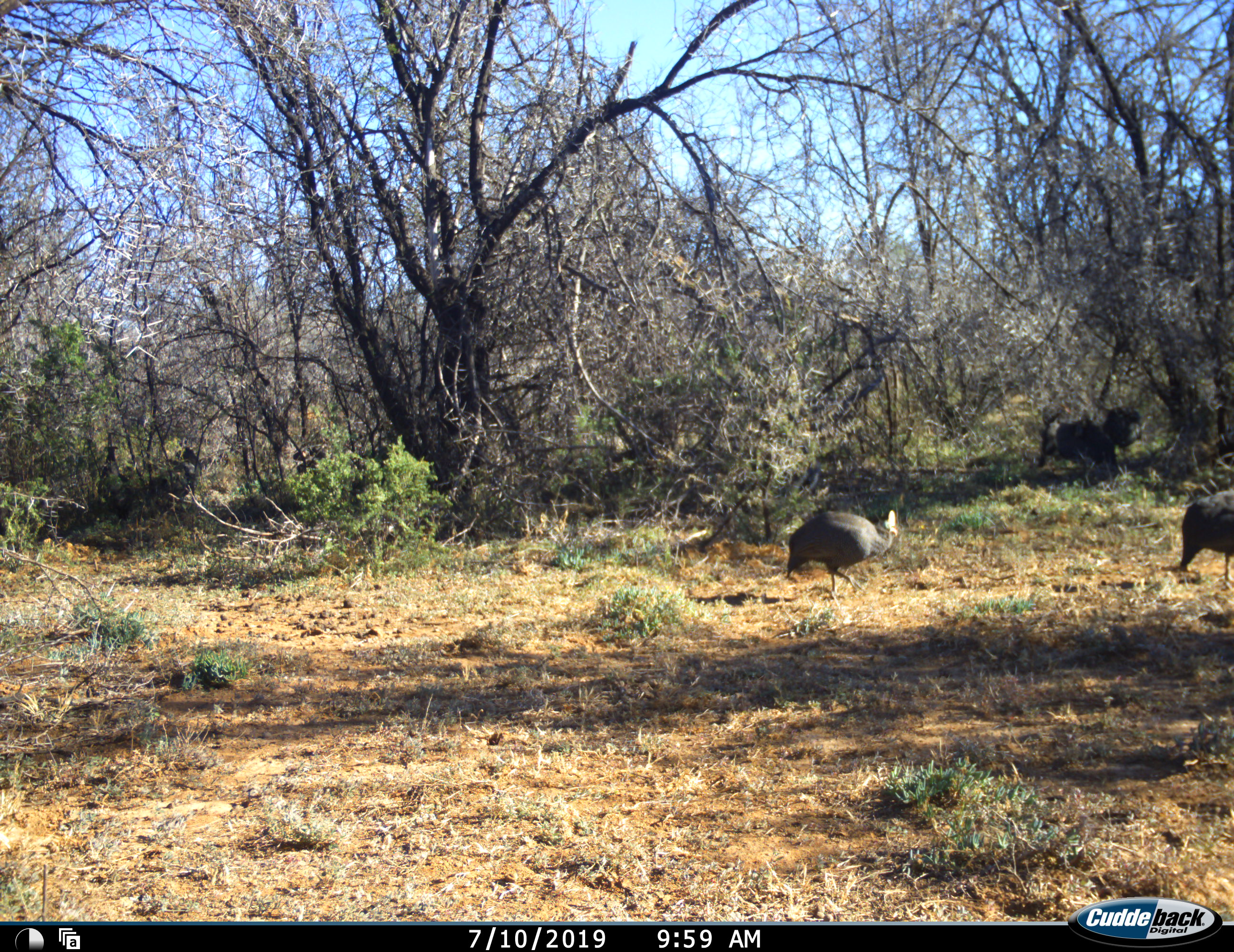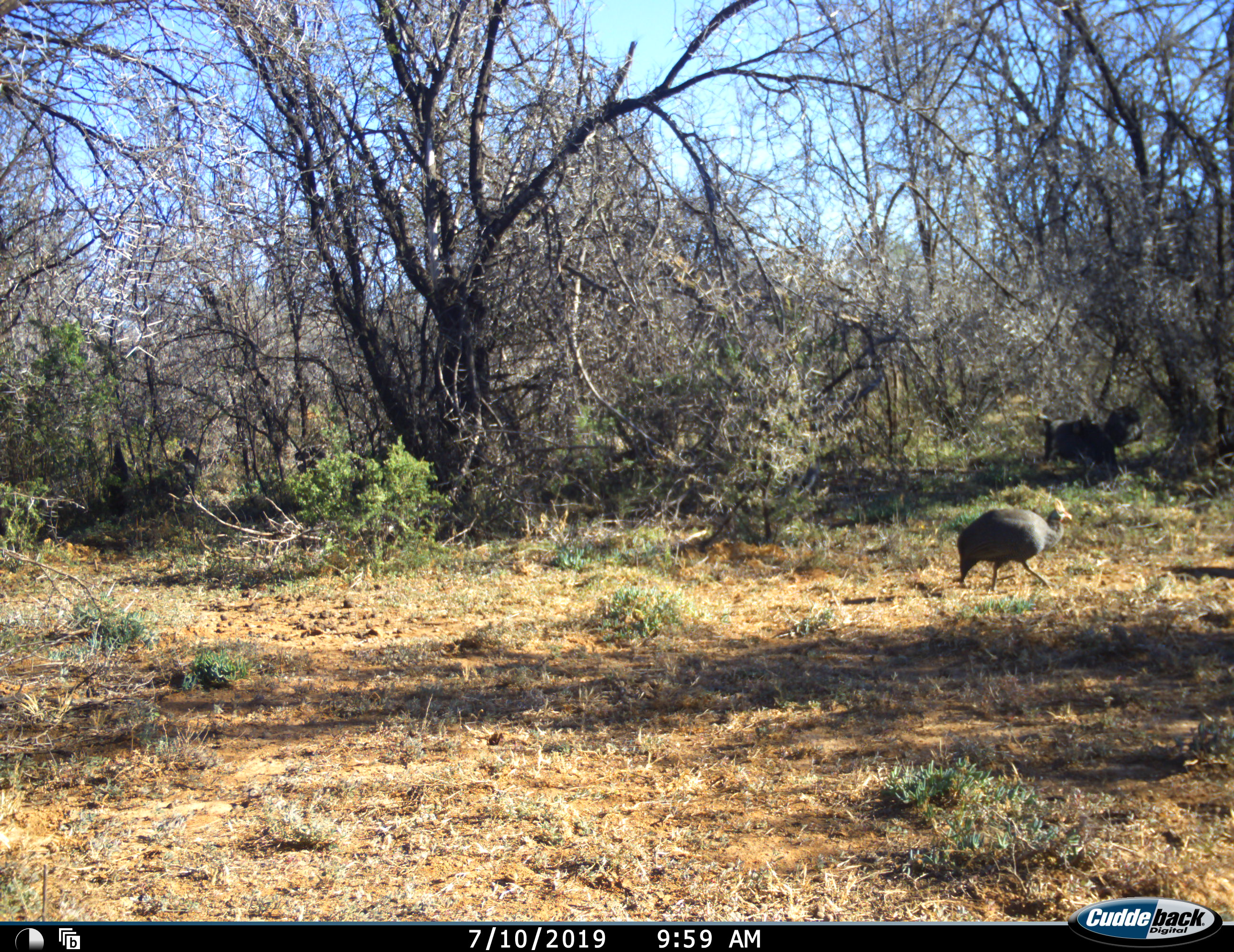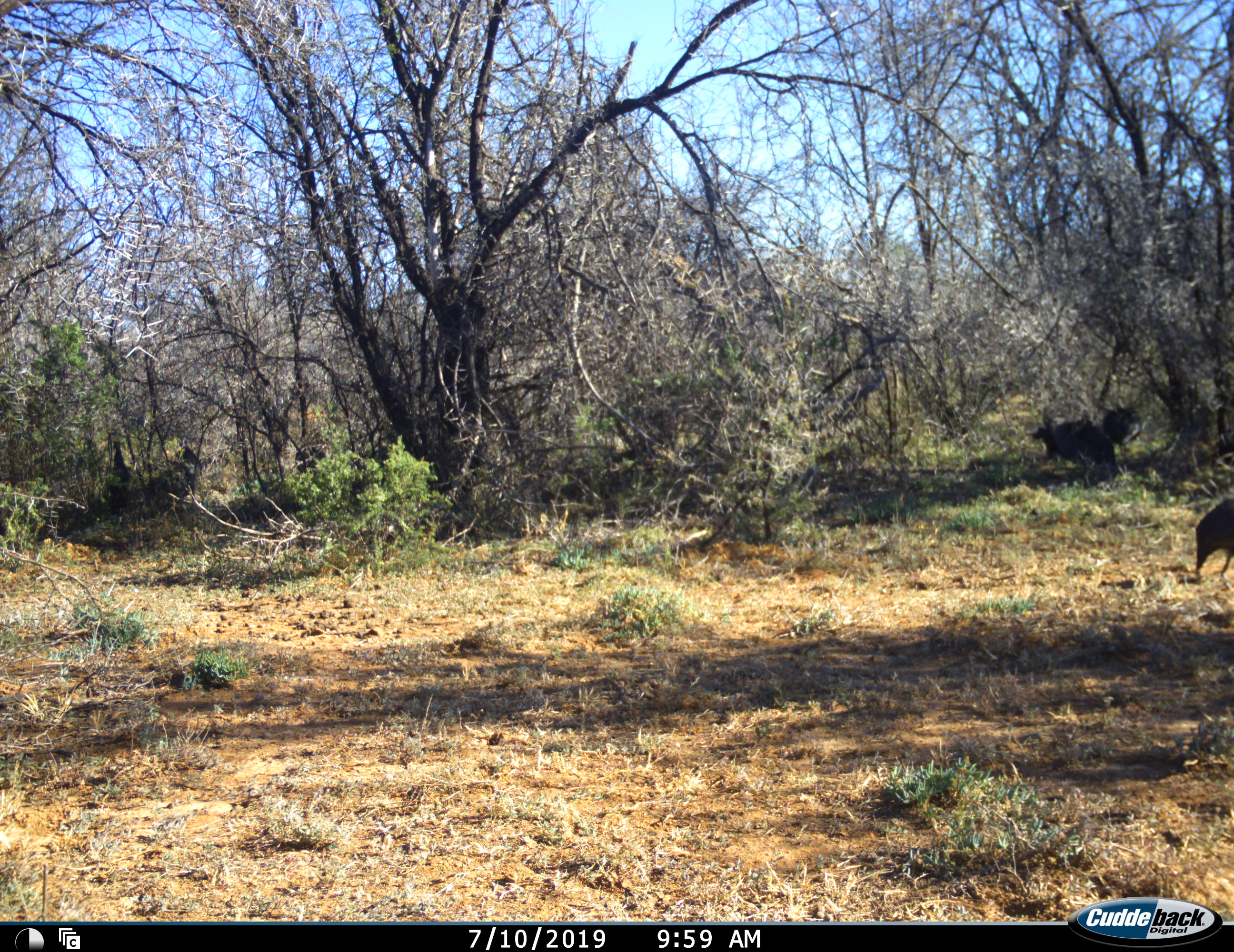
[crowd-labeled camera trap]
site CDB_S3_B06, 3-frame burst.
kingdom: Animalia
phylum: Chordata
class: Aves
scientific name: Aves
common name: bird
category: birdother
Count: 6.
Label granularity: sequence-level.